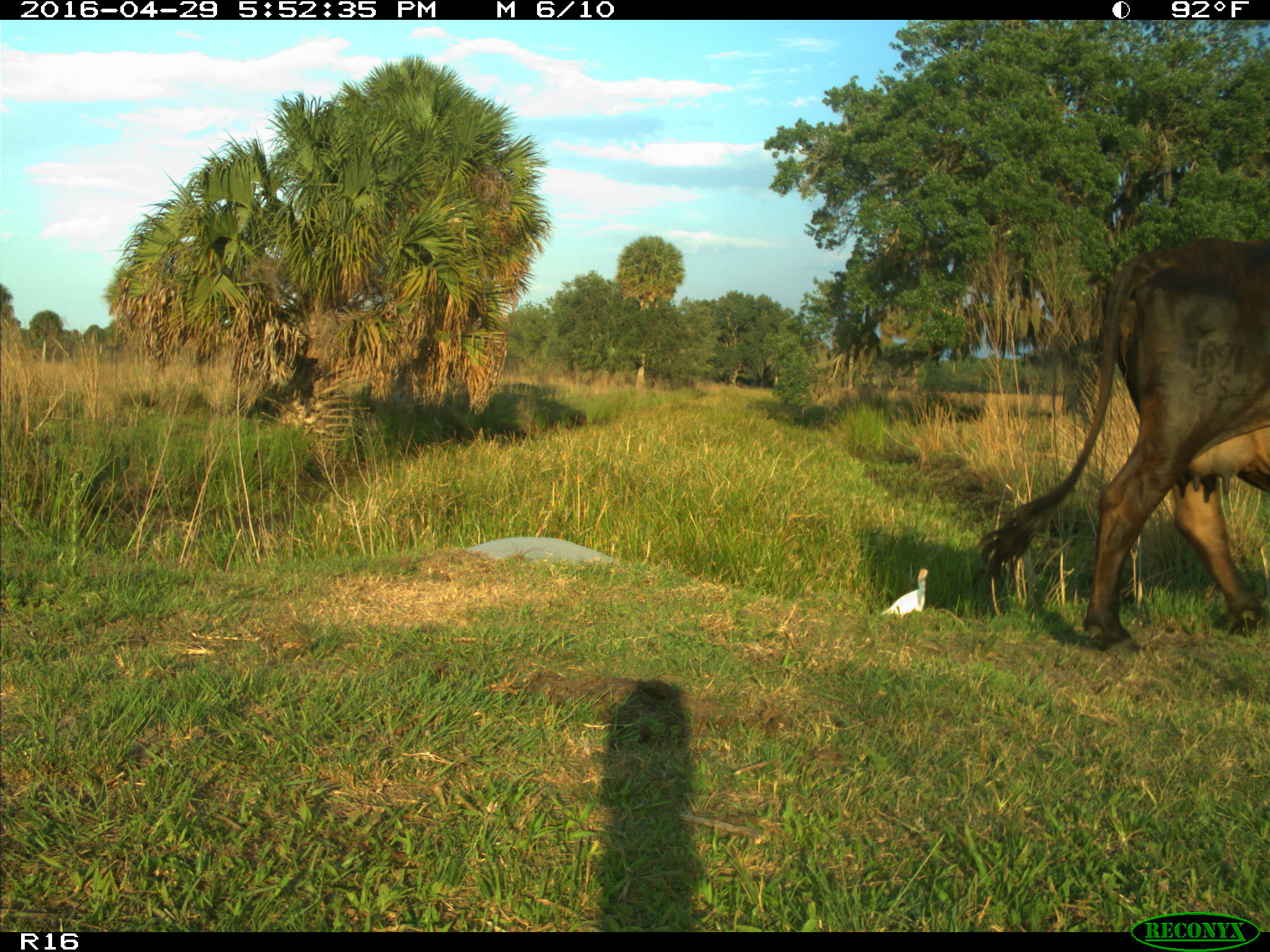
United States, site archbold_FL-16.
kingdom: Animalia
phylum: Chordata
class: Mammalia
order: Artiodactyla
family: Bovidae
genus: Bos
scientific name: Bos taurus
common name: domestic cow